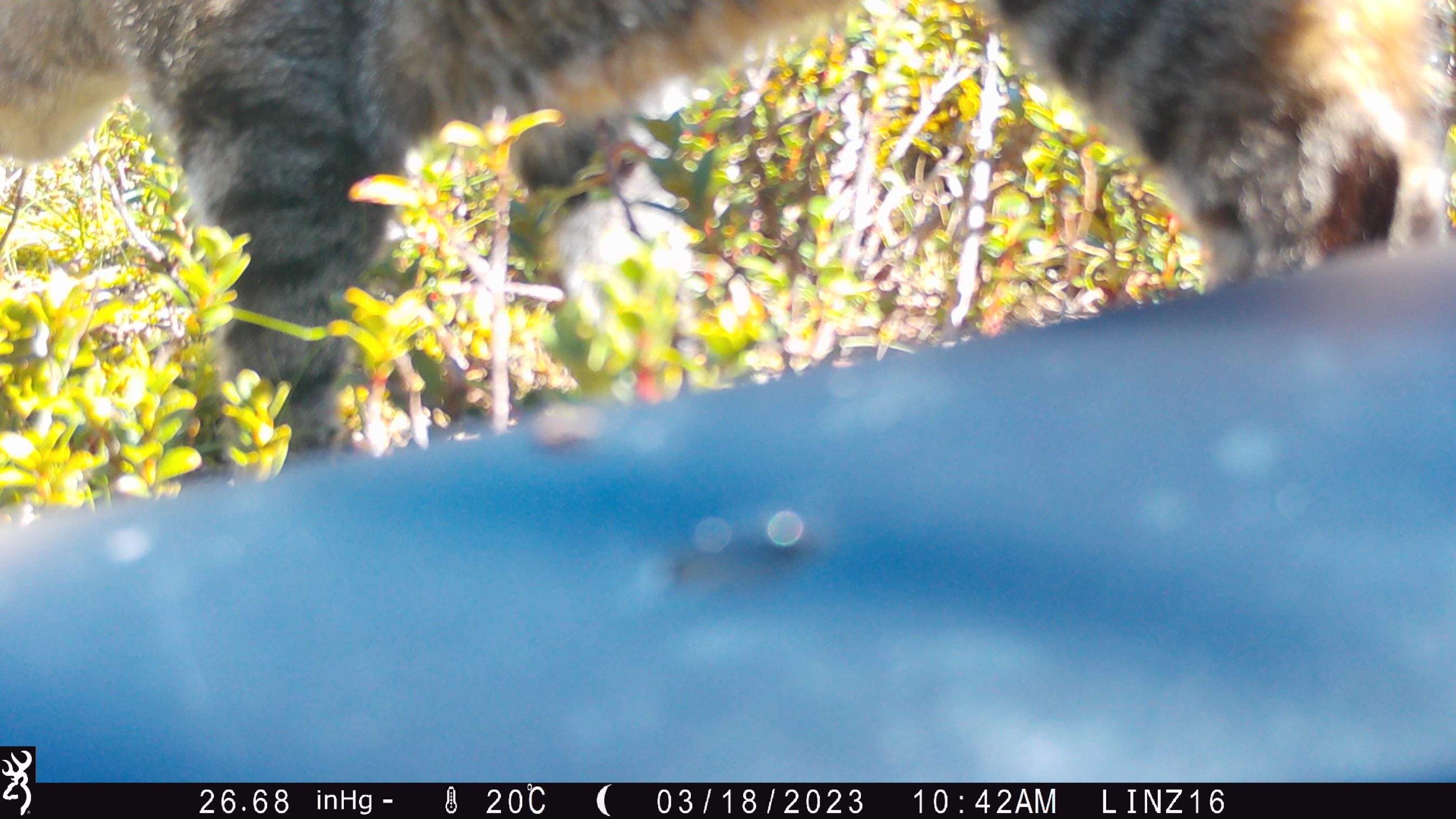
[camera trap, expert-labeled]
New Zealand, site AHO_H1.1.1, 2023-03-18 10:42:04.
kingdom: Animalia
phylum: Chordata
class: Mammalia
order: Carnivora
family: Felidae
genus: Felis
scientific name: Felis catus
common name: domestic cat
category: cat